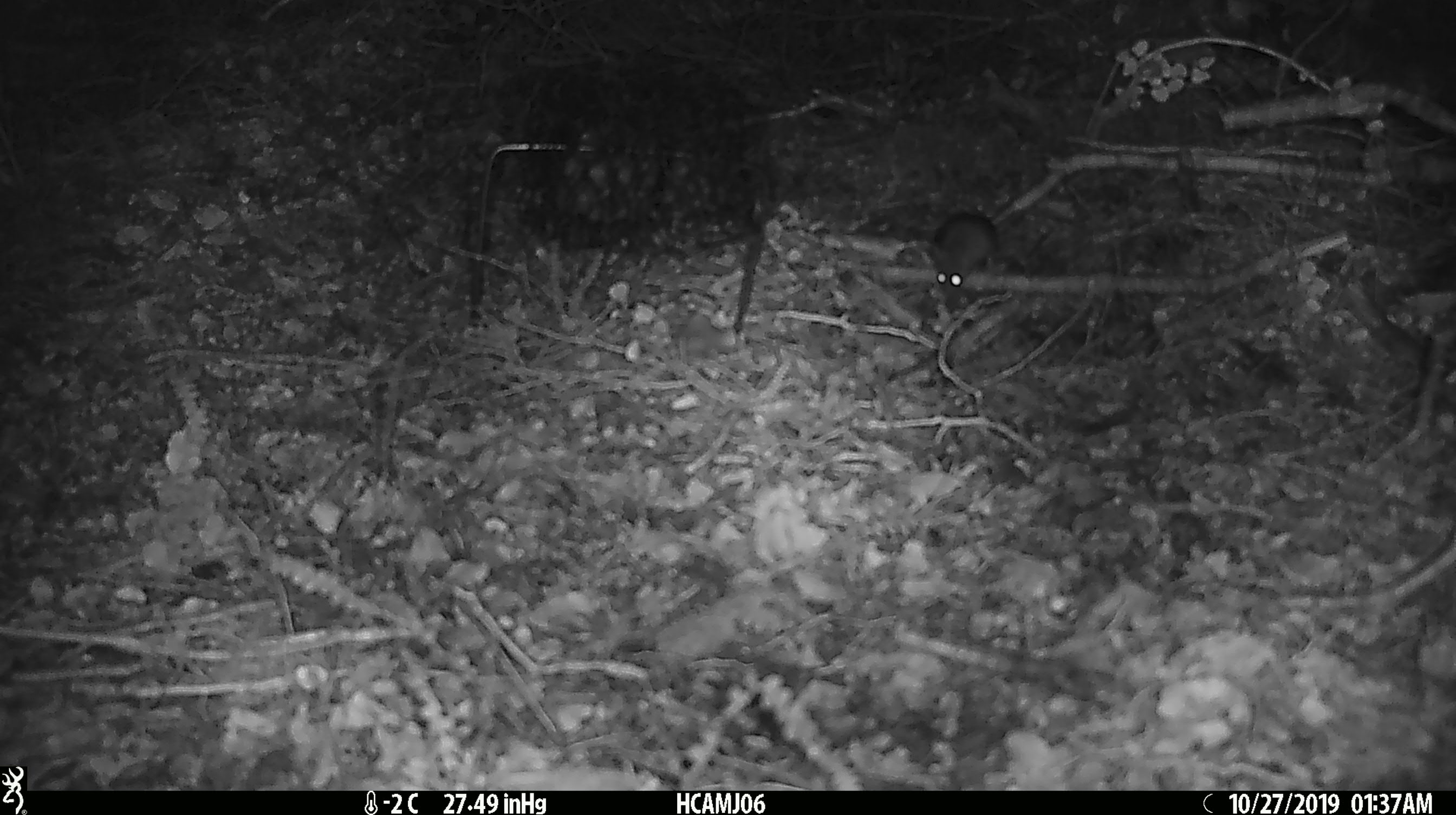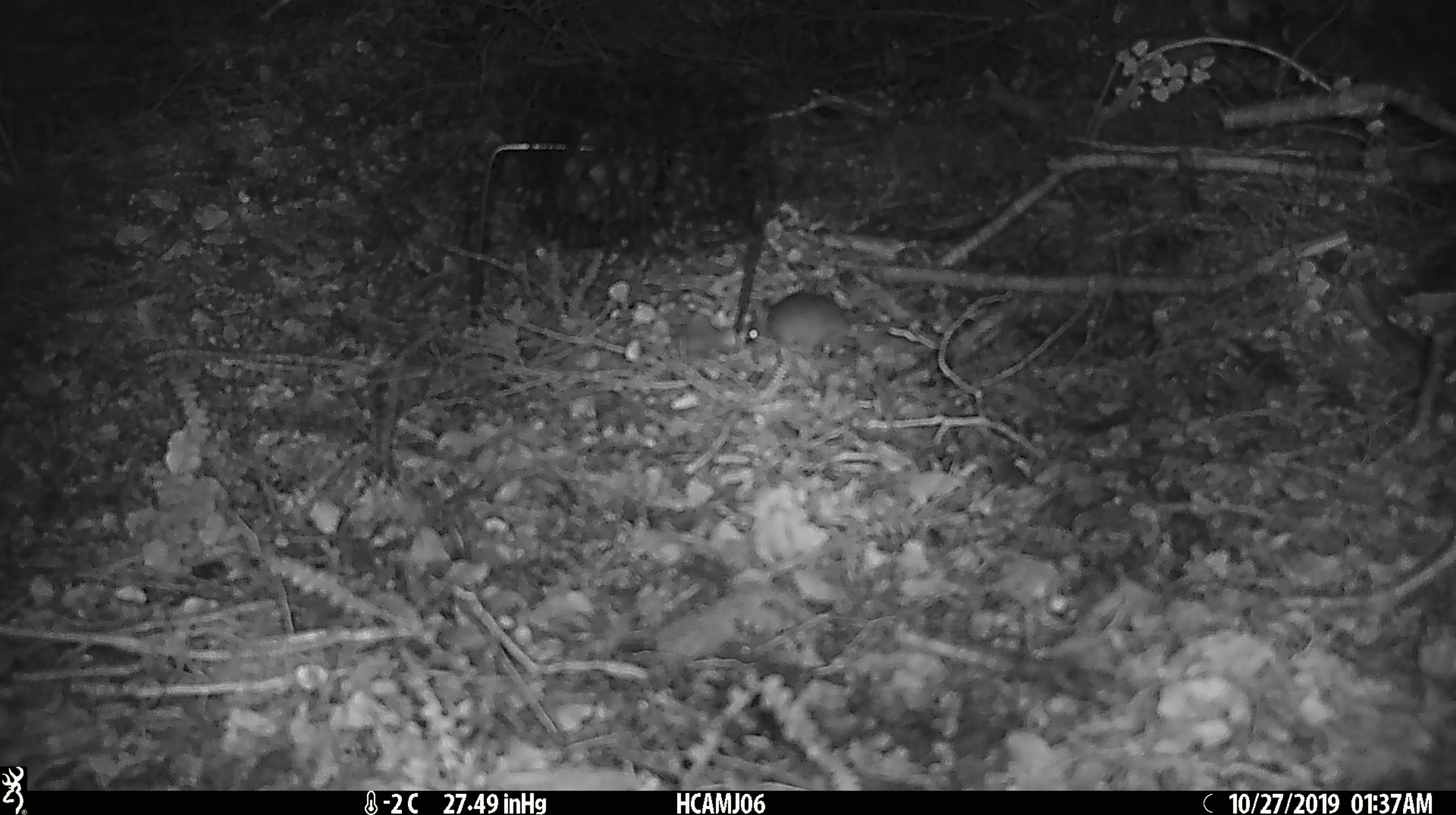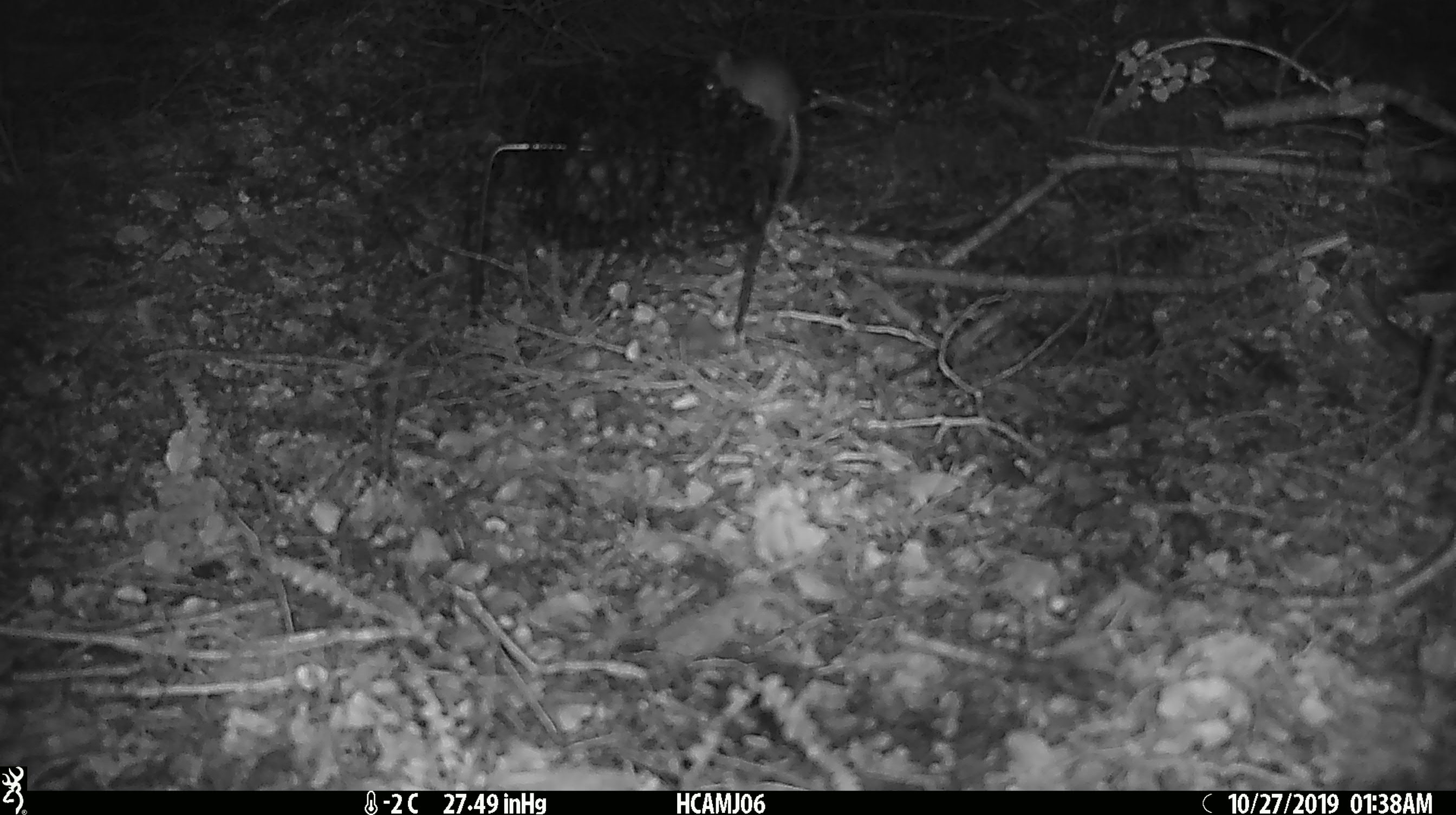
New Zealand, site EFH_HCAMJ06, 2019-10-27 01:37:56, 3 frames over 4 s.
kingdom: Animalia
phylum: Chordata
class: Mammalia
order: Rodentia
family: Muridae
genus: Mus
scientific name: Mus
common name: mouse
Mouse (Mus).